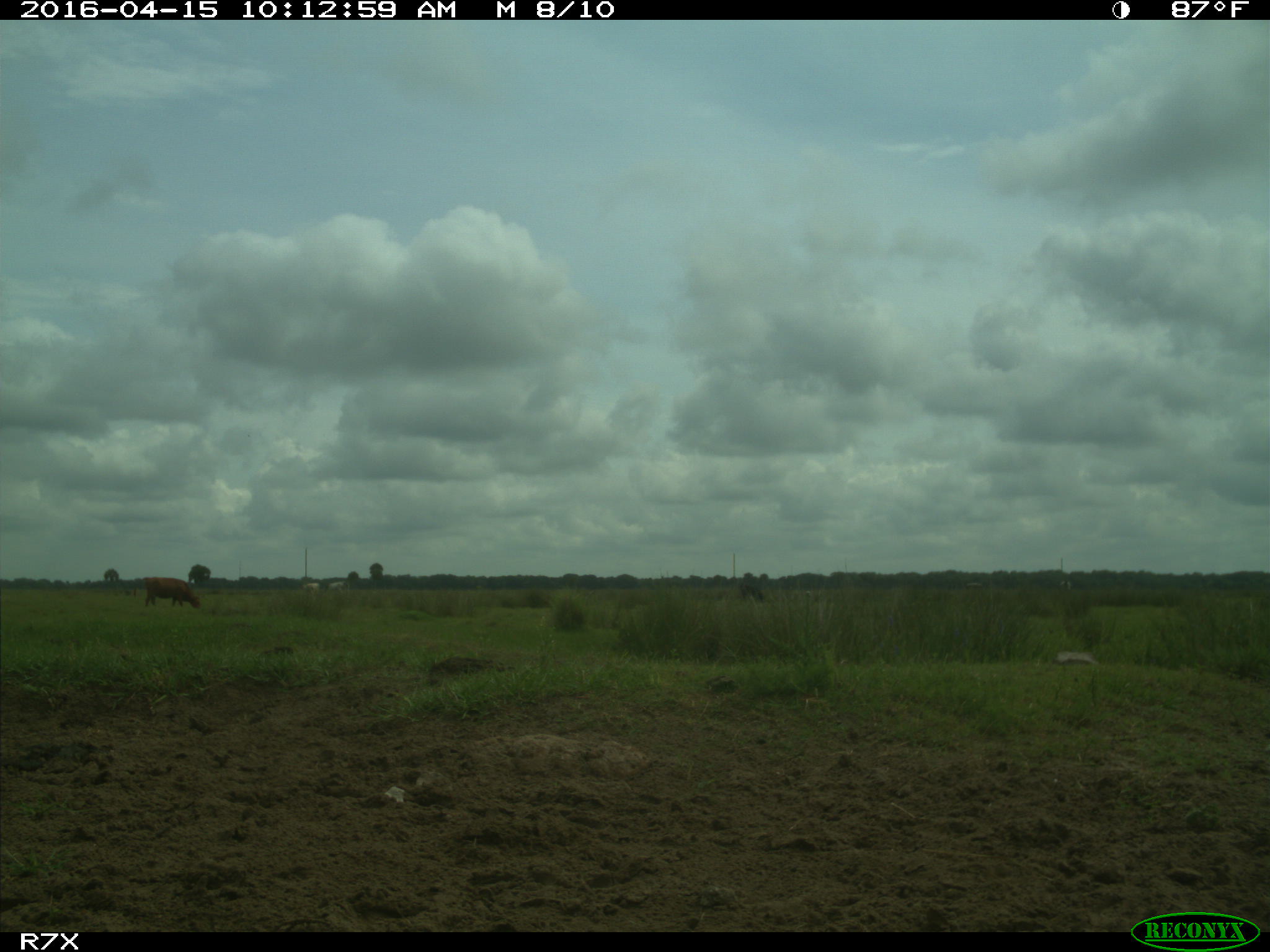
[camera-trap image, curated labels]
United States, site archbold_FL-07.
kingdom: Animalia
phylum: Chordata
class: Mammalia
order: Artiodactyla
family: Bovidae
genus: Bos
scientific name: Bos taurus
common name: domestic cow